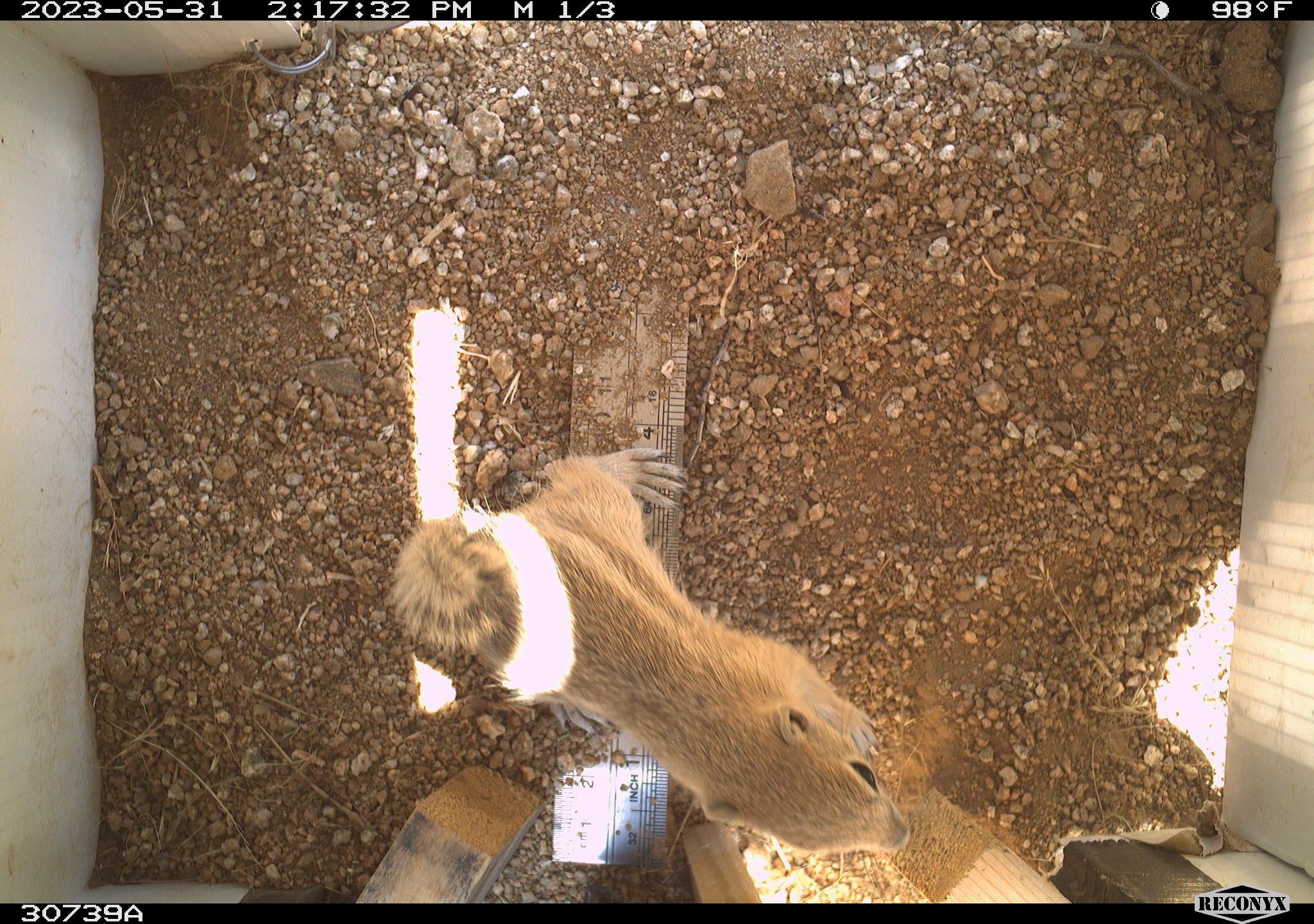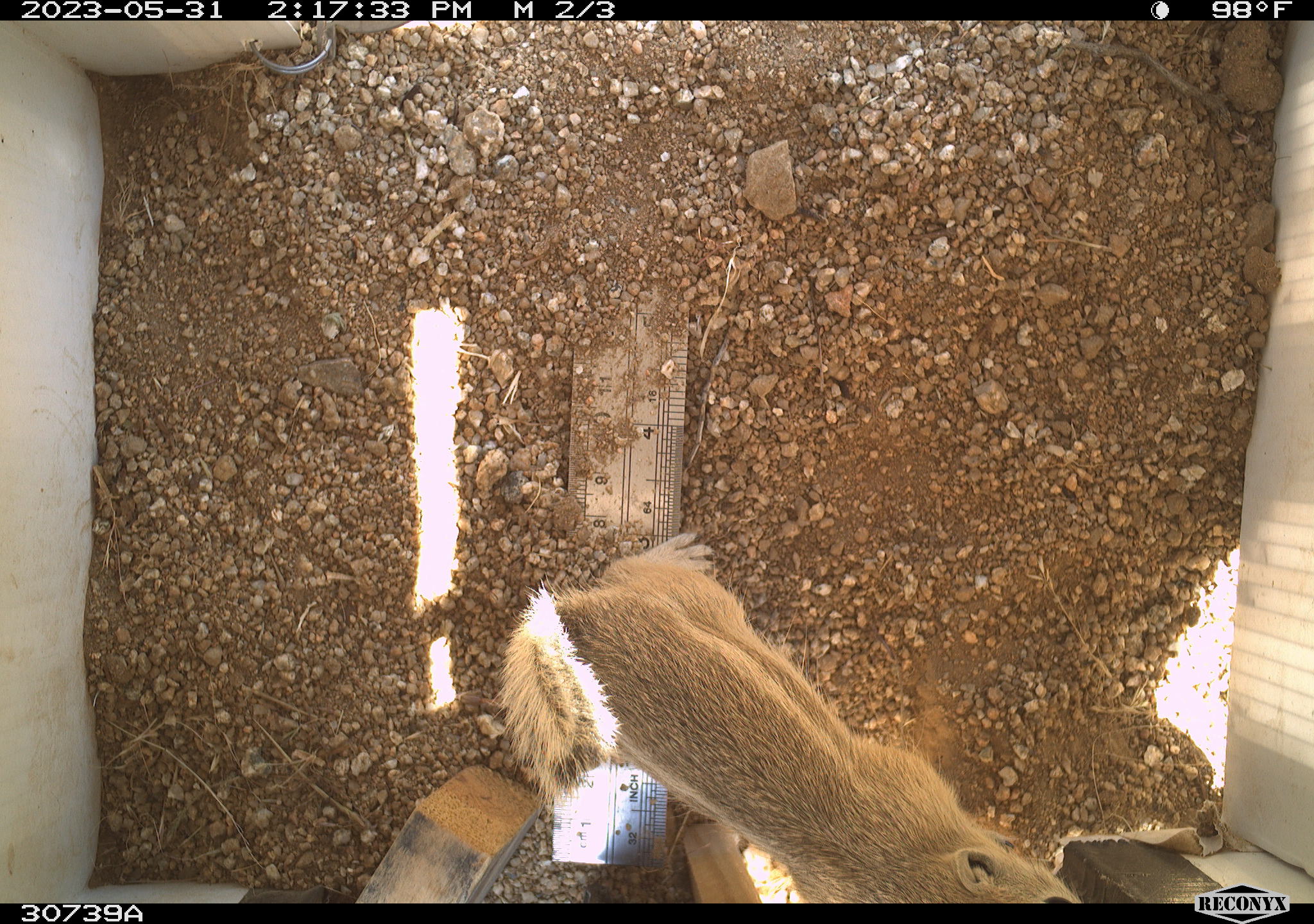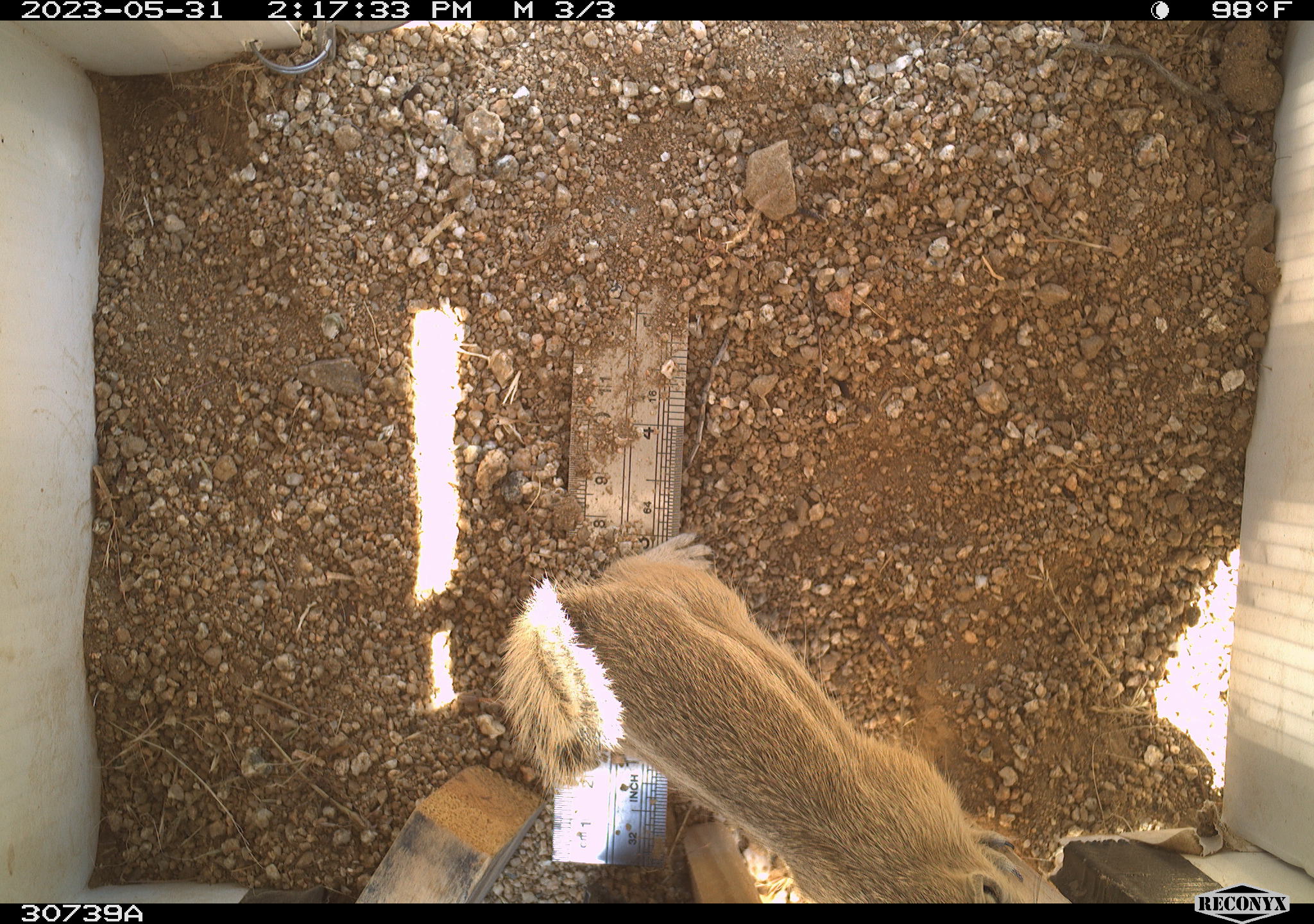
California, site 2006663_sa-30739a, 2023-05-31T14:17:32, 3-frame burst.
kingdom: Animalia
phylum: Chordata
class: Mammalia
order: Rodentia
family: Sciuridae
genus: Ammospermophilus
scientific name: Ammospermophilus leucurus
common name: white-tailed antelope squirrel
White-tailed antelope squirrel (Ammospermophilus leucurus).